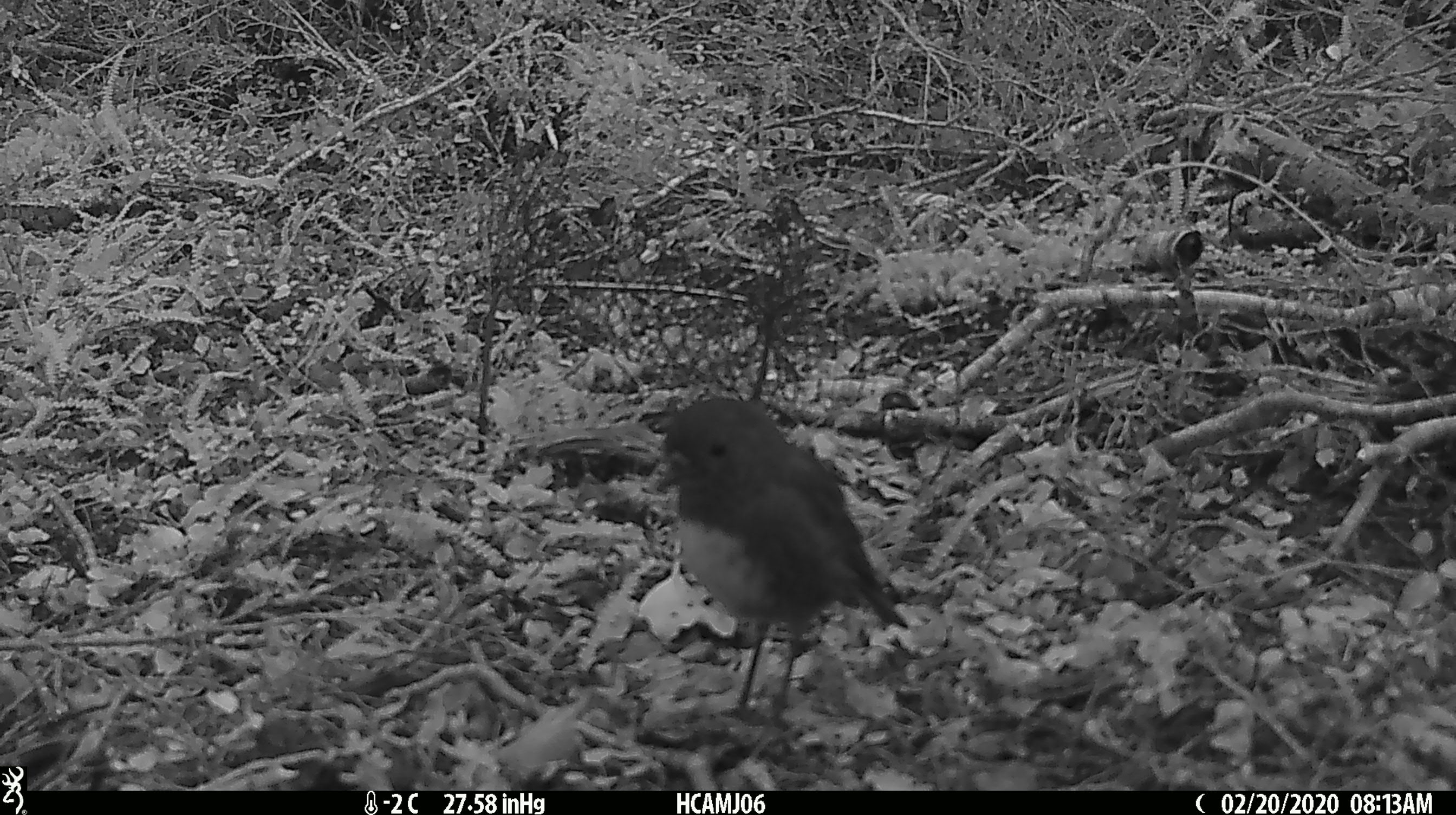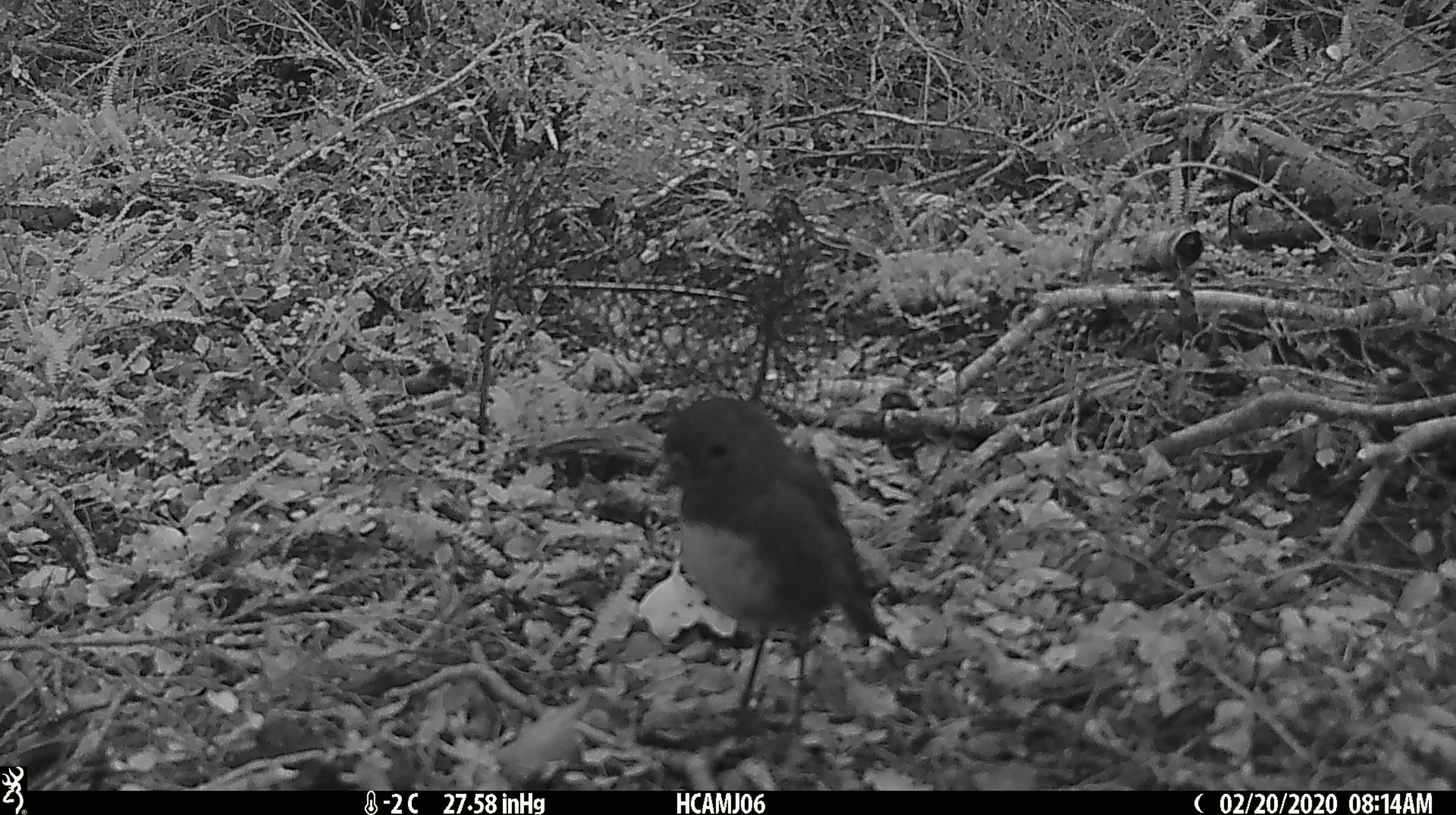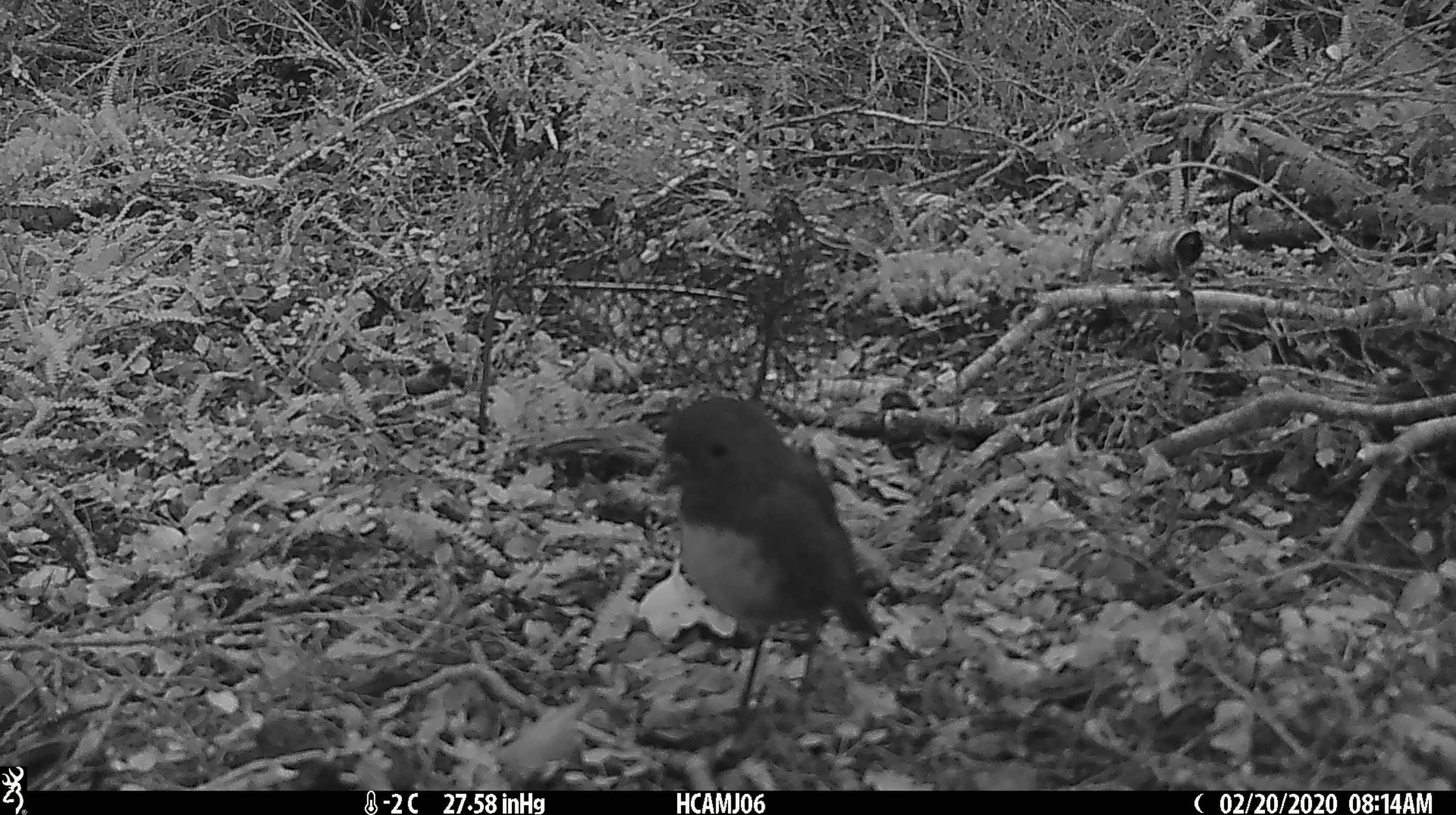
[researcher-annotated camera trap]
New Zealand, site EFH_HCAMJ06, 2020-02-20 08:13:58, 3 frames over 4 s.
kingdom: Animalia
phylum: Chordata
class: Aves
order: Passeriformes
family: Petroicidae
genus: Petroica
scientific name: Petroica australis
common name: new zealand robin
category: robin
Robin (new zealand robin) (Petroica australis).